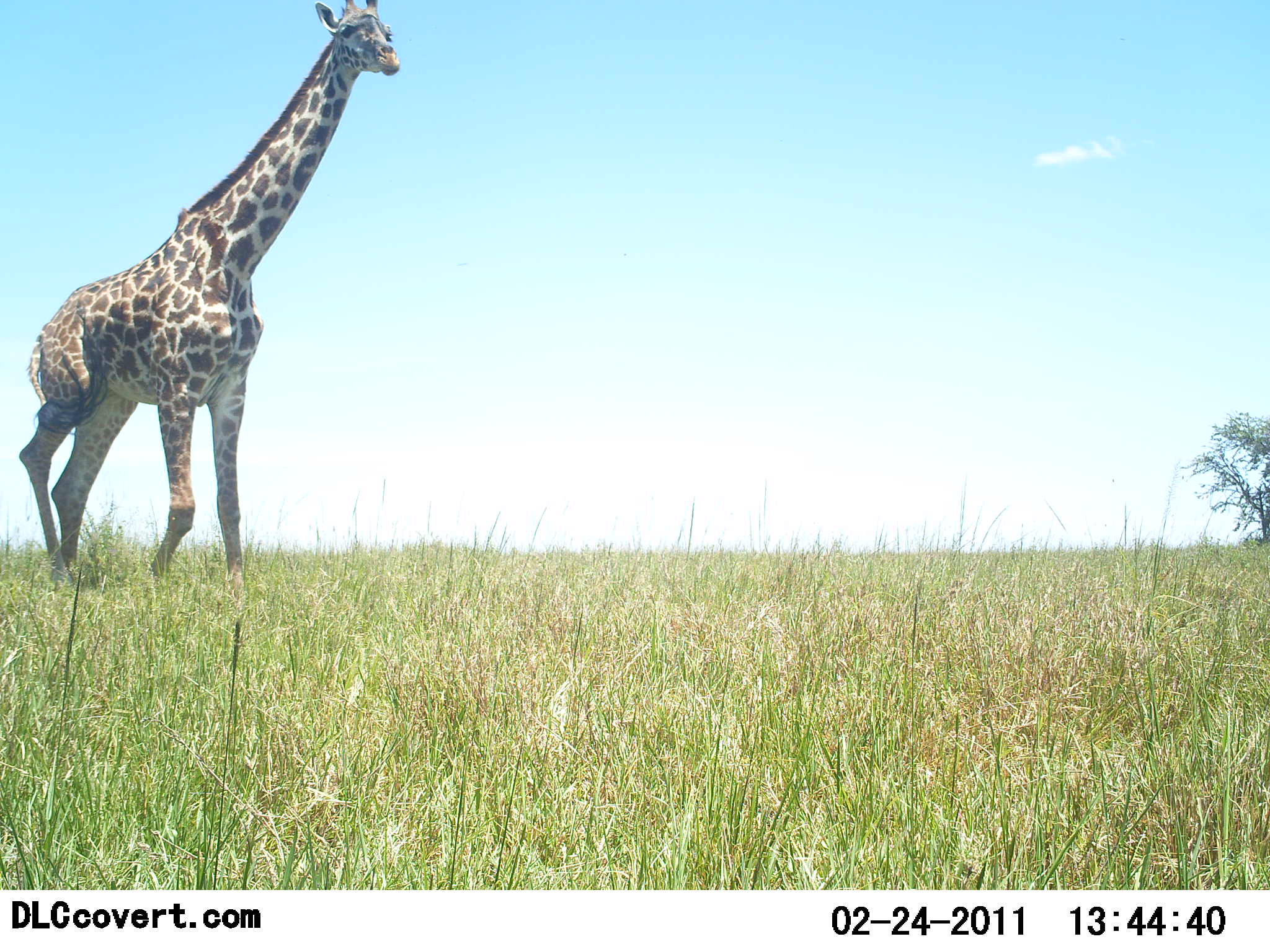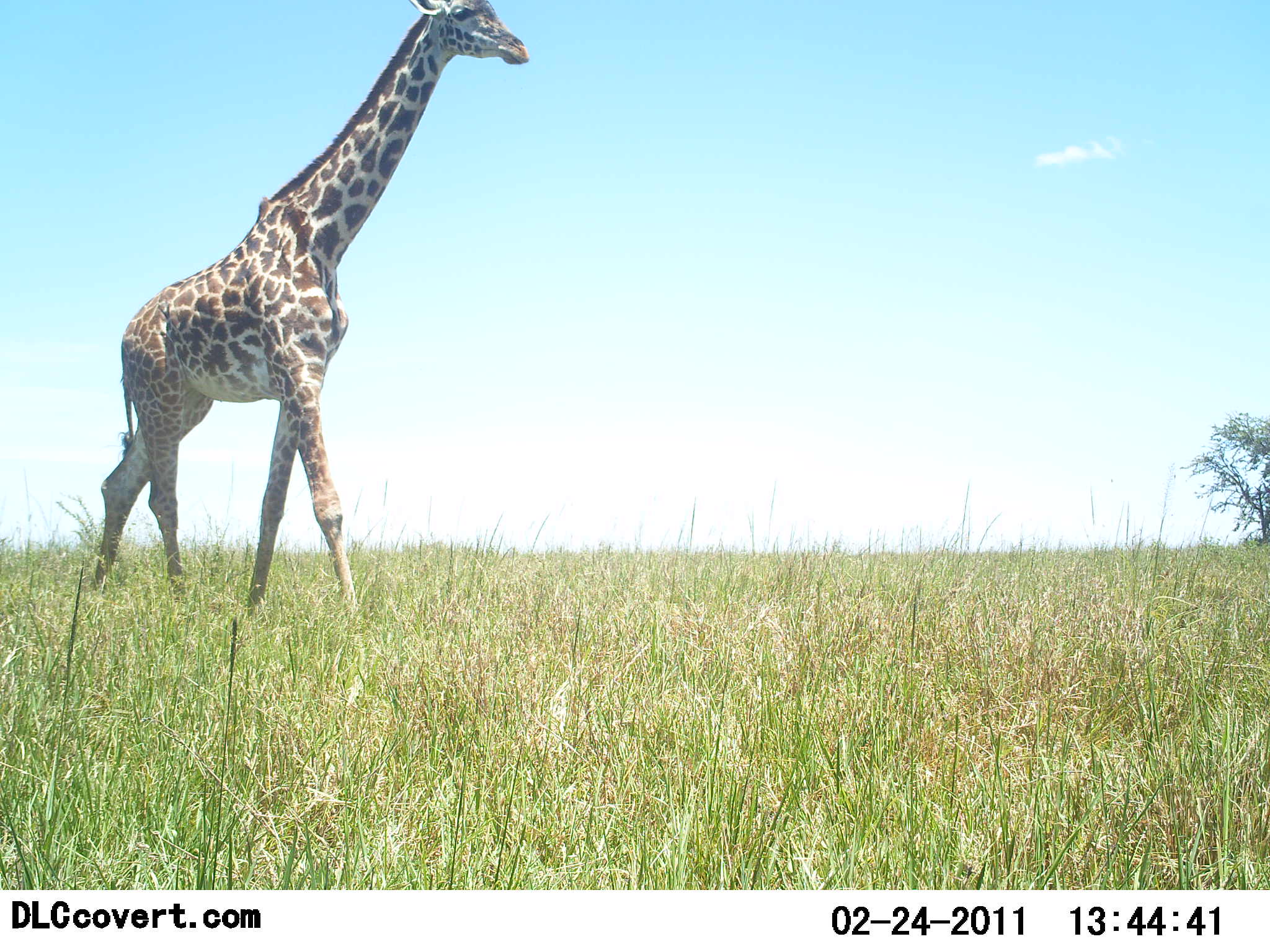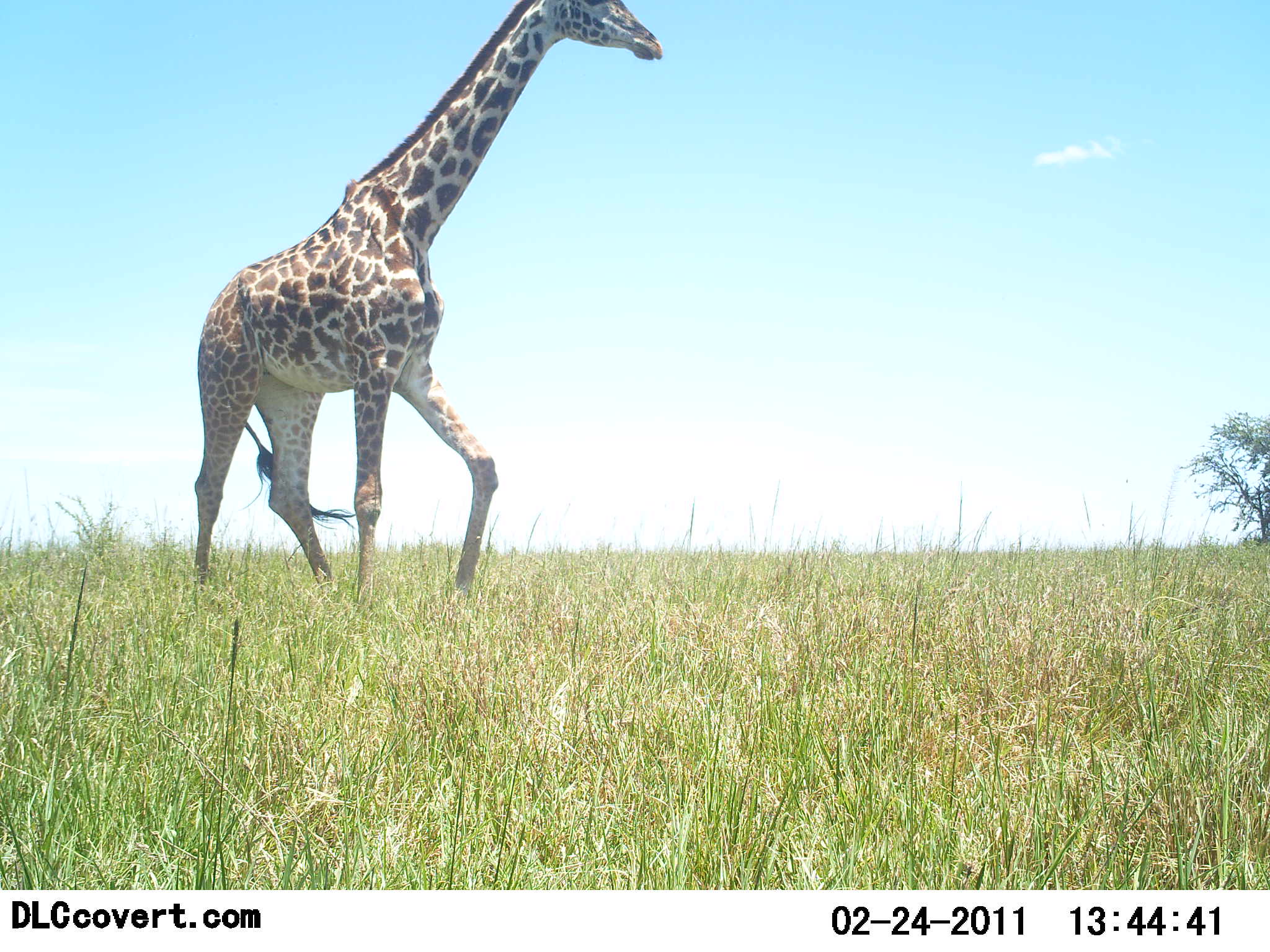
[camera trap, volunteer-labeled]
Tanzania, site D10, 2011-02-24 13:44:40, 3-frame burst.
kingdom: Animalia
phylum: Chordata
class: Mammalia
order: Artiodactyla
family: Giraffidae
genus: Giraffa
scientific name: Giraffa camelopardalis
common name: giraffe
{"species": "giraffe (Giraffa camelopardalis)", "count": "1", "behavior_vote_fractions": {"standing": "30%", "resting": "0%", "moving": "70%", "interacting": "0%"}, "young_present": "0%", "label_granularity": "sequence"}